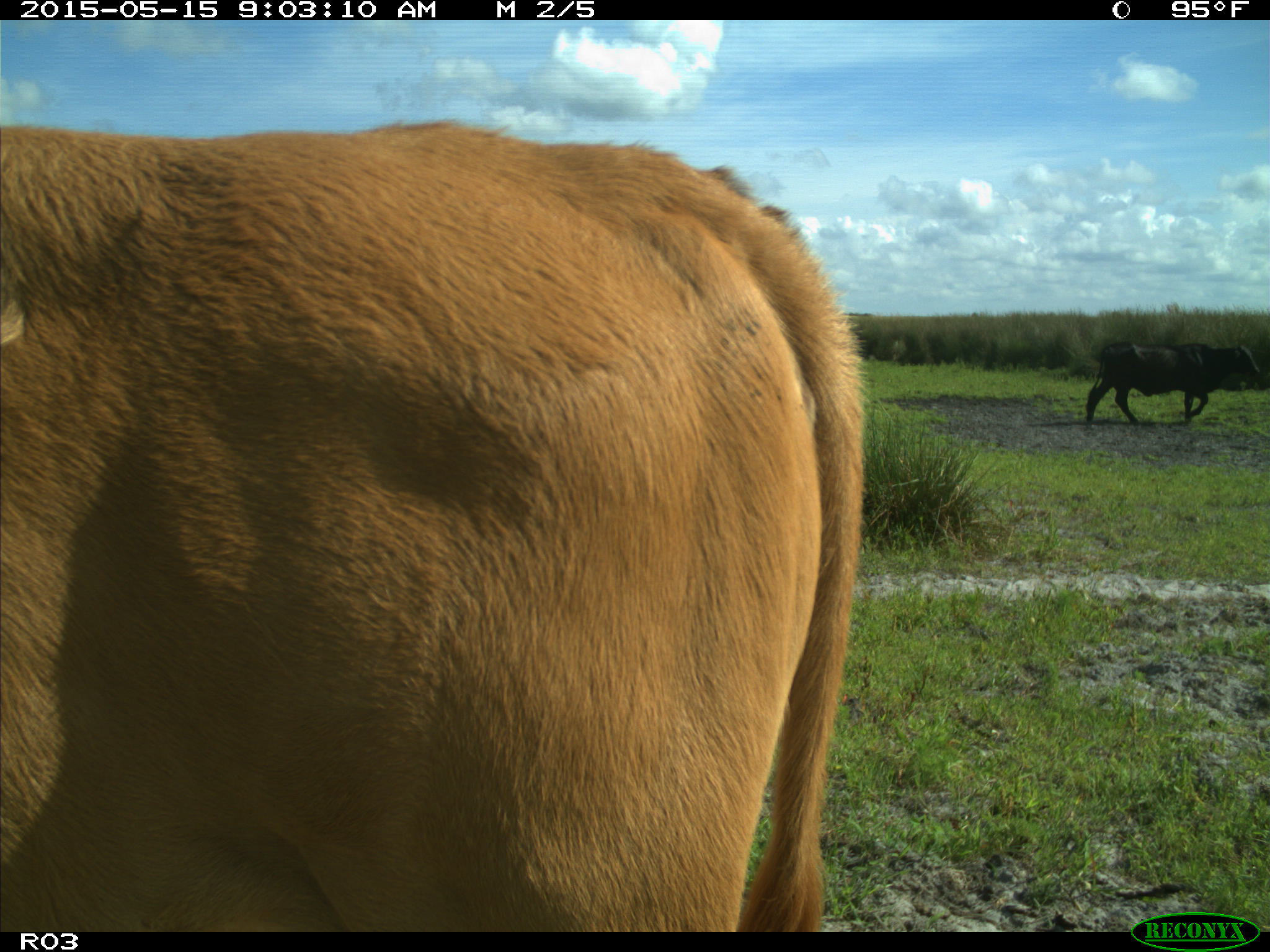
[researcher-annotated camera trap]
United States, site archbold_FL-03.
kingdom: Animalia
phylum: Chordata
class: Mammalia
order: Artiodactyla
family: Bovidae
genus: Bos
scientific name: Bos taurus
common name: domestic cow